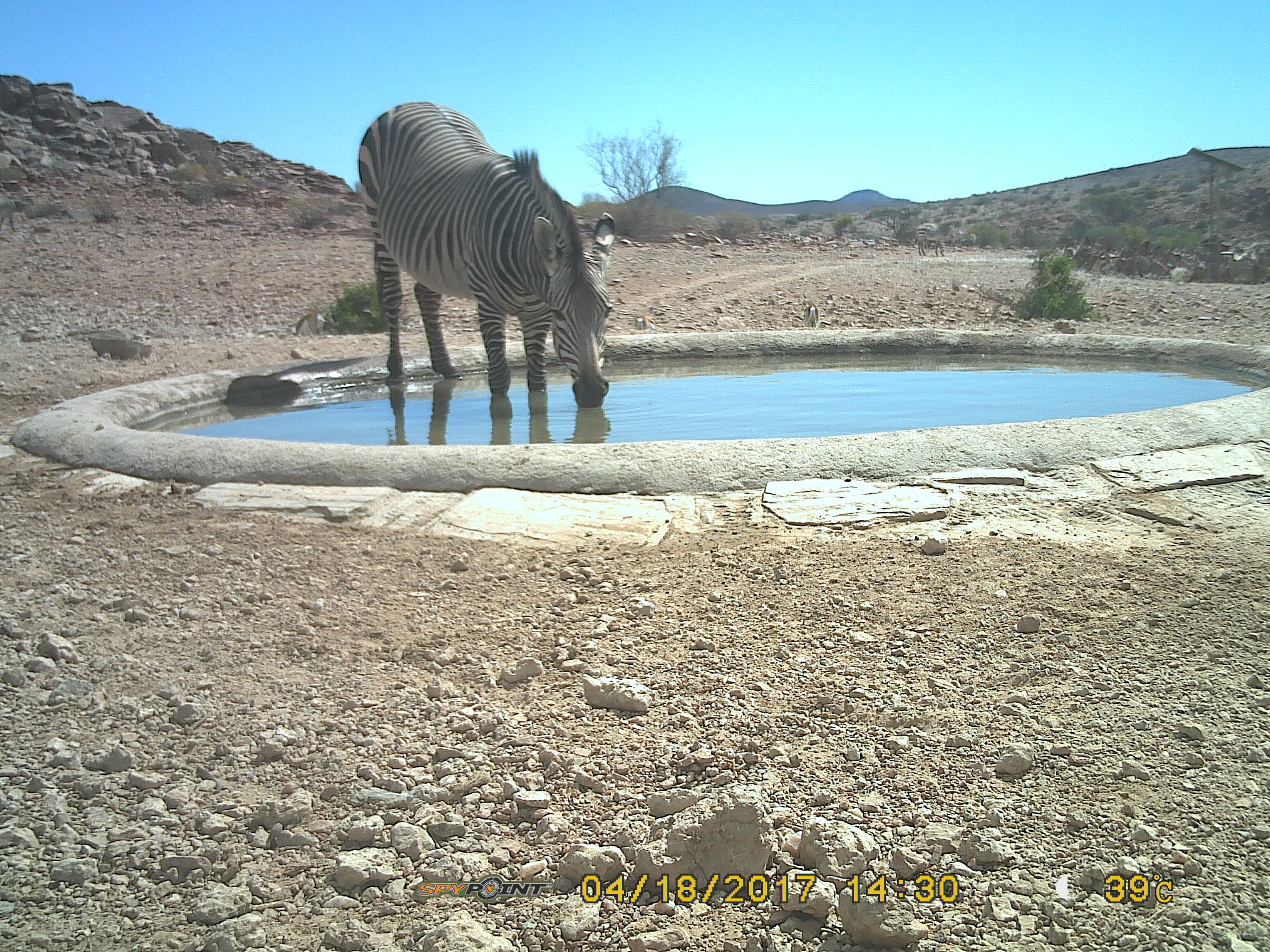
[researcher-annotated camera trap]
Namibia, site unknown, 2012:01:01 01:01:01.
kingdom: Animalia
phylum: Chordata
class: Mammalia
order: Perissodactyla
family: Equidae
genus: Equus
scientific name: Equus zebra hartmannae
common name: hartmann's mountain zebra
Equus zebra hartmannae (hartmann's mountain zebra).